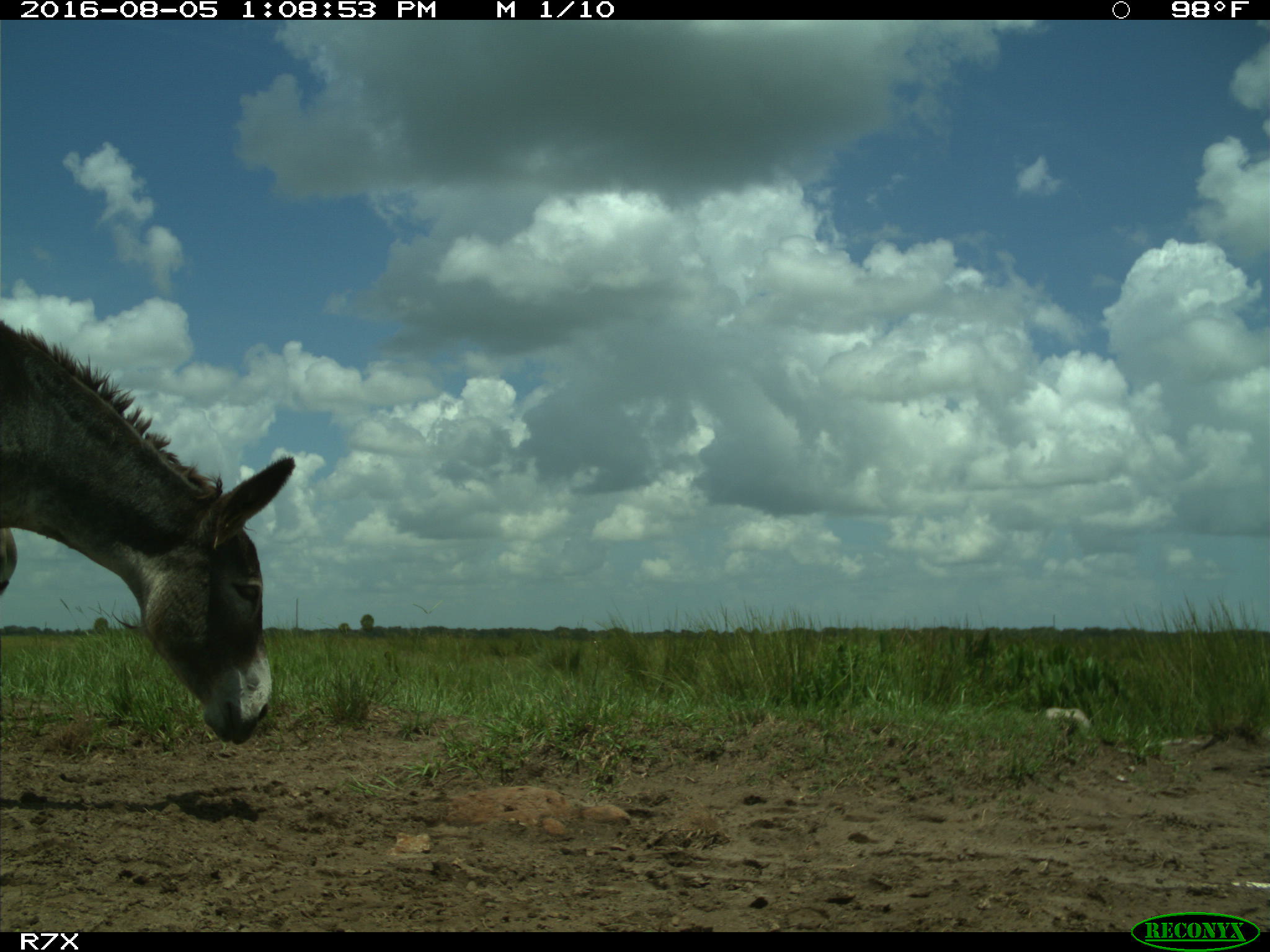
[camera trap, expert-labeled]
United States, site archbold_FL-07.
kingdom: Animalia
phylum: Chordata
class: Mammalia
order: Perissodactyla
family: Equidae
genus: Equus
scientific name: Equus africanus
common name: african wild ass